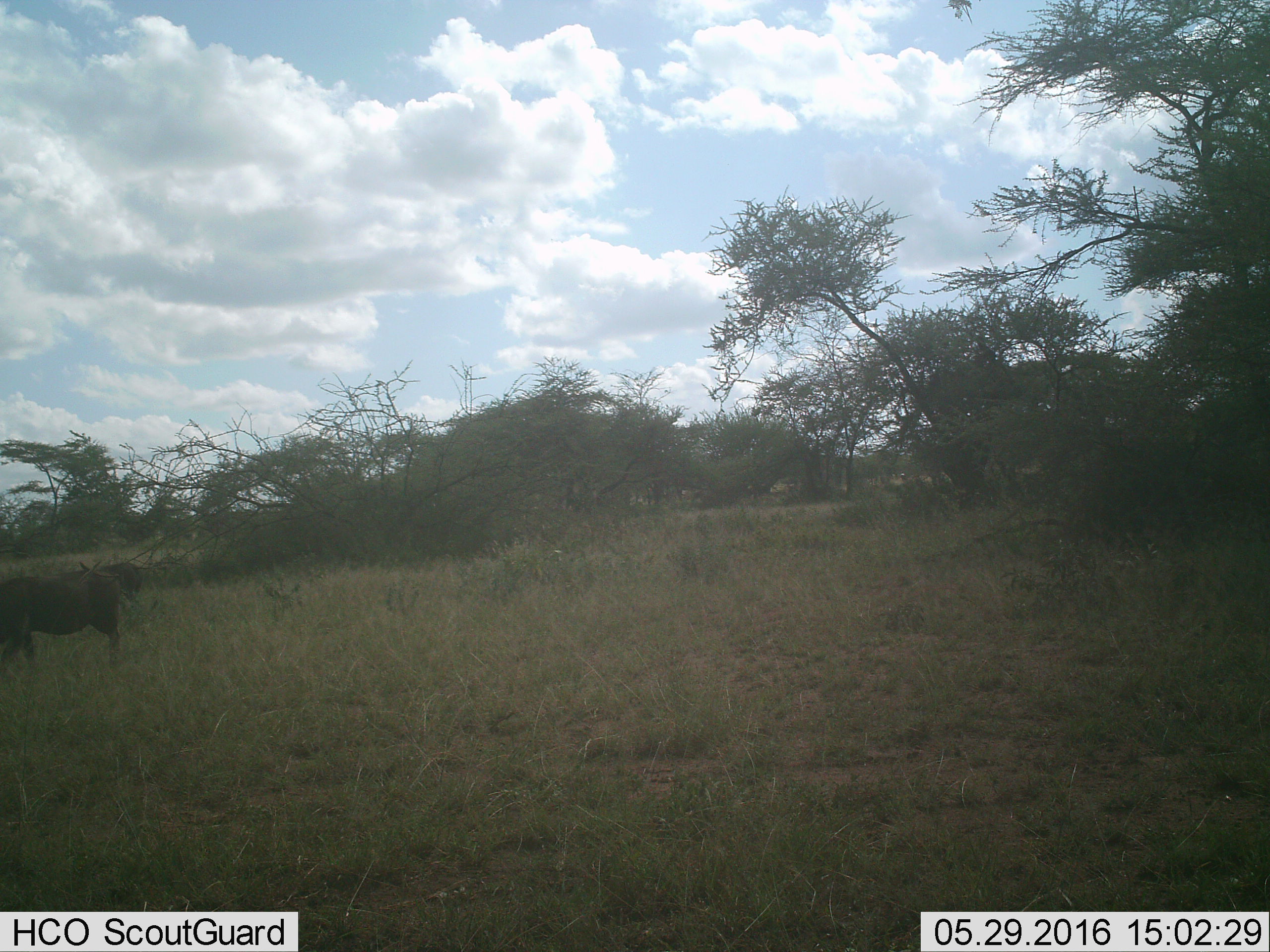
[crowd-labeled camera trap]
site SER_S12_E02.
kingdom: Animalia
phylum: Chordata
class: Mammalia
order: Artiodactyla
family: Suidae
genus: Phacochoerus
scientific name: Phacochoerus africanus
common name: warthog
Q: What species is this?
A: Warthog (Phacochoerus africanus).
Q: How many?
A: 2.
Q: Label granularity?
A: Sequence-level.